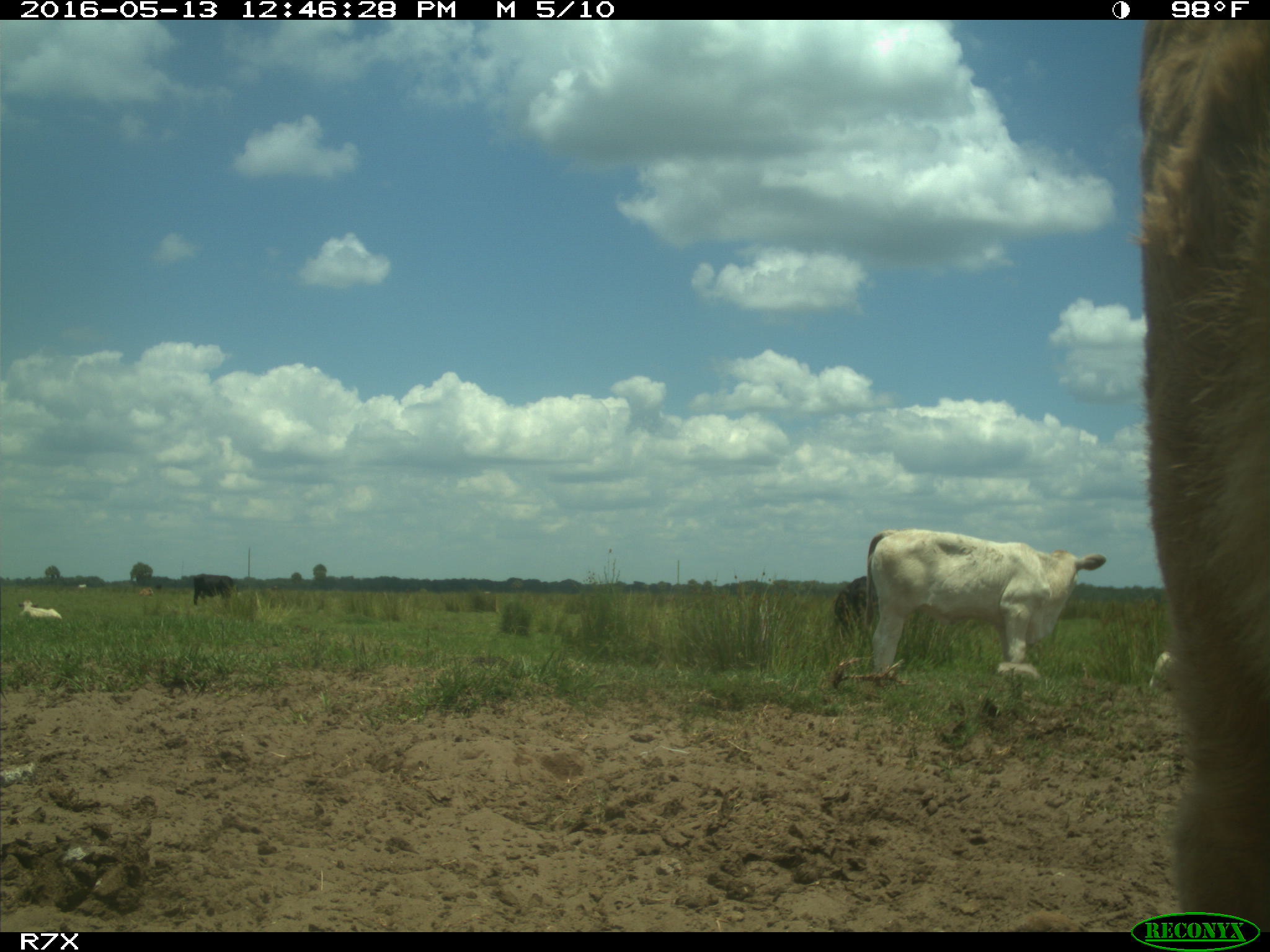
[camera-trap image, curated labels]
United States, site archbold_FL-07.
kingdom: Animalia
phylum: Chordata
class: Mammalia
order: Artiodactyla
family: Bovidae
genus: Bos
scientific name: Bos taurus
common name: domestic cow